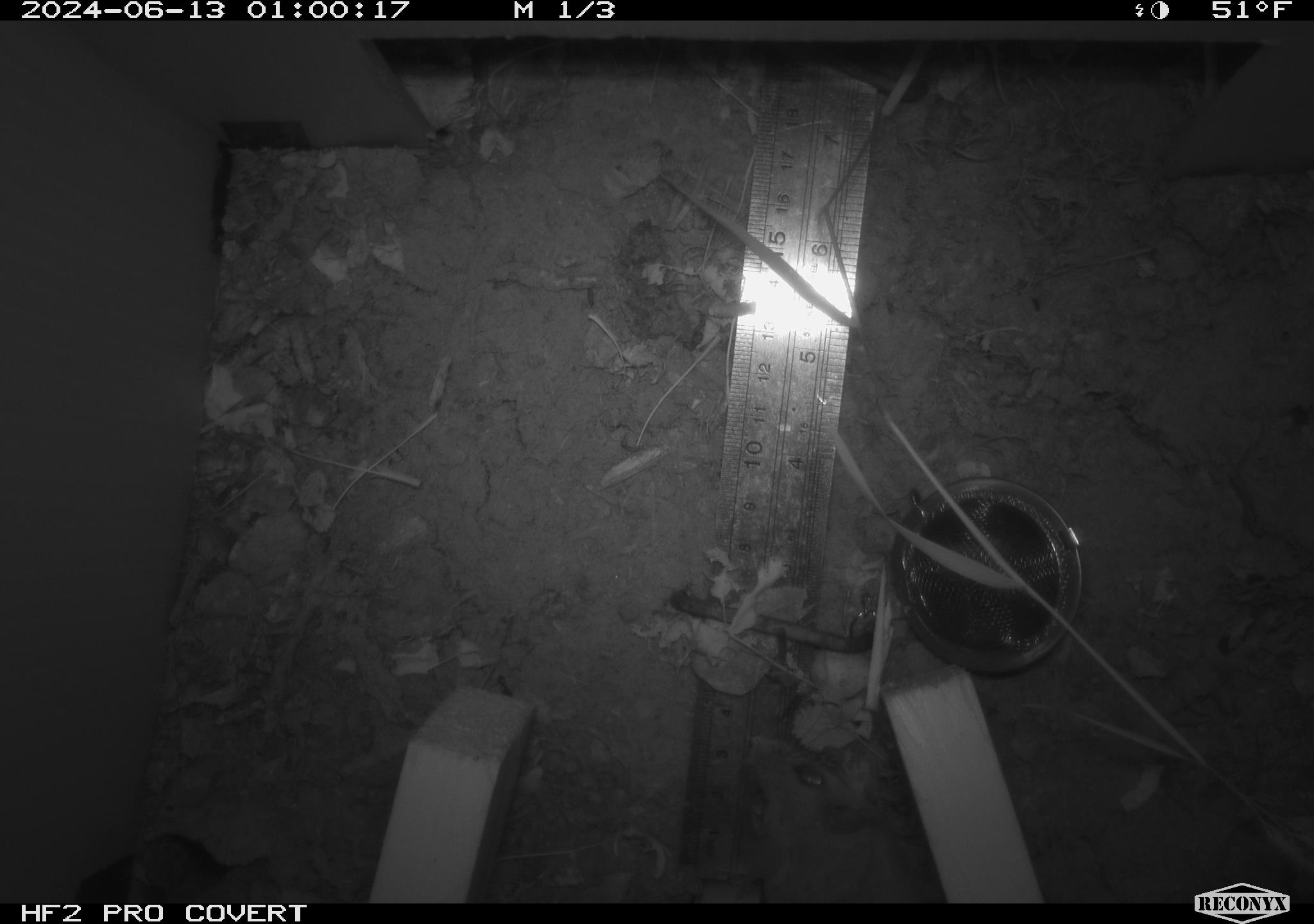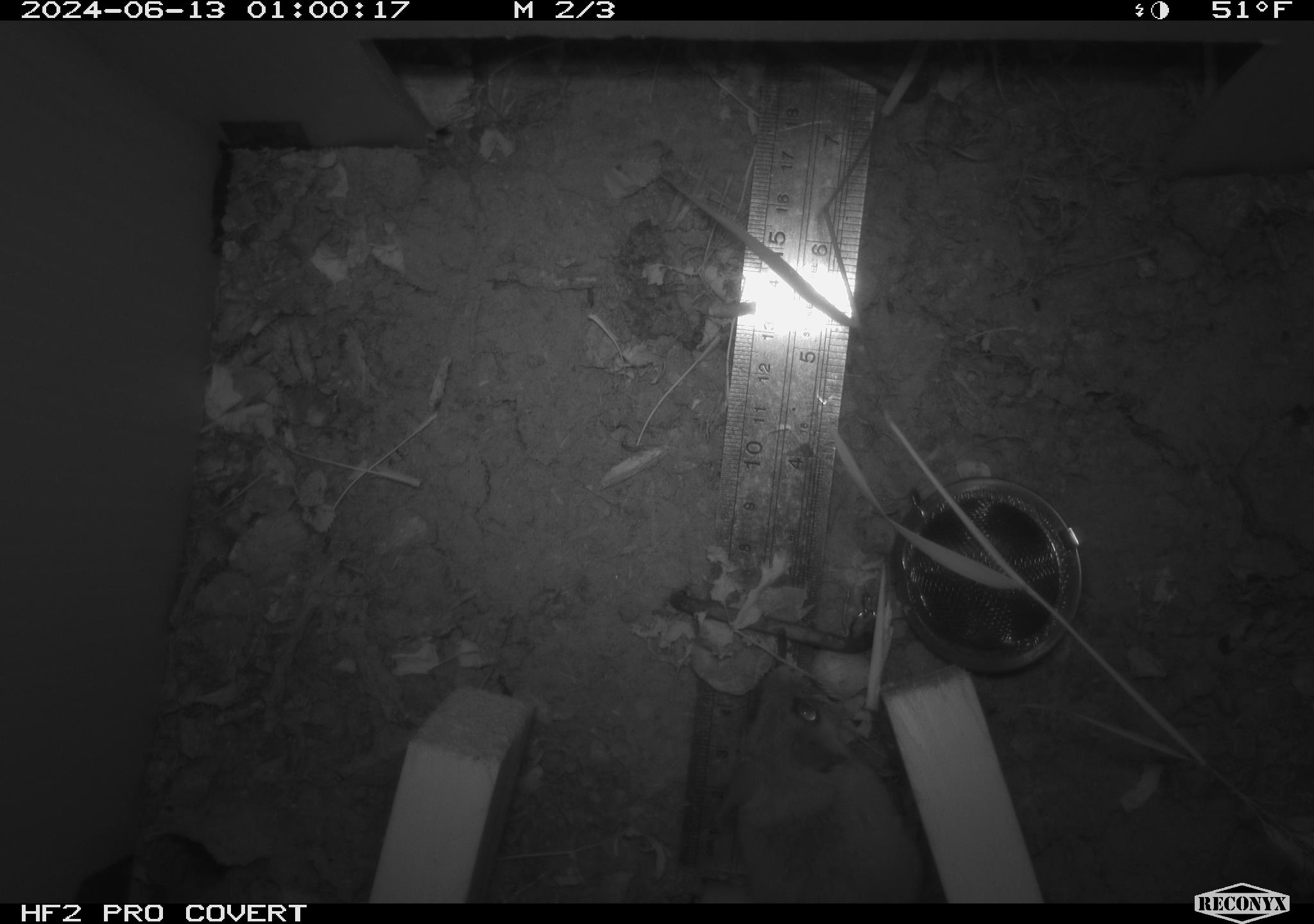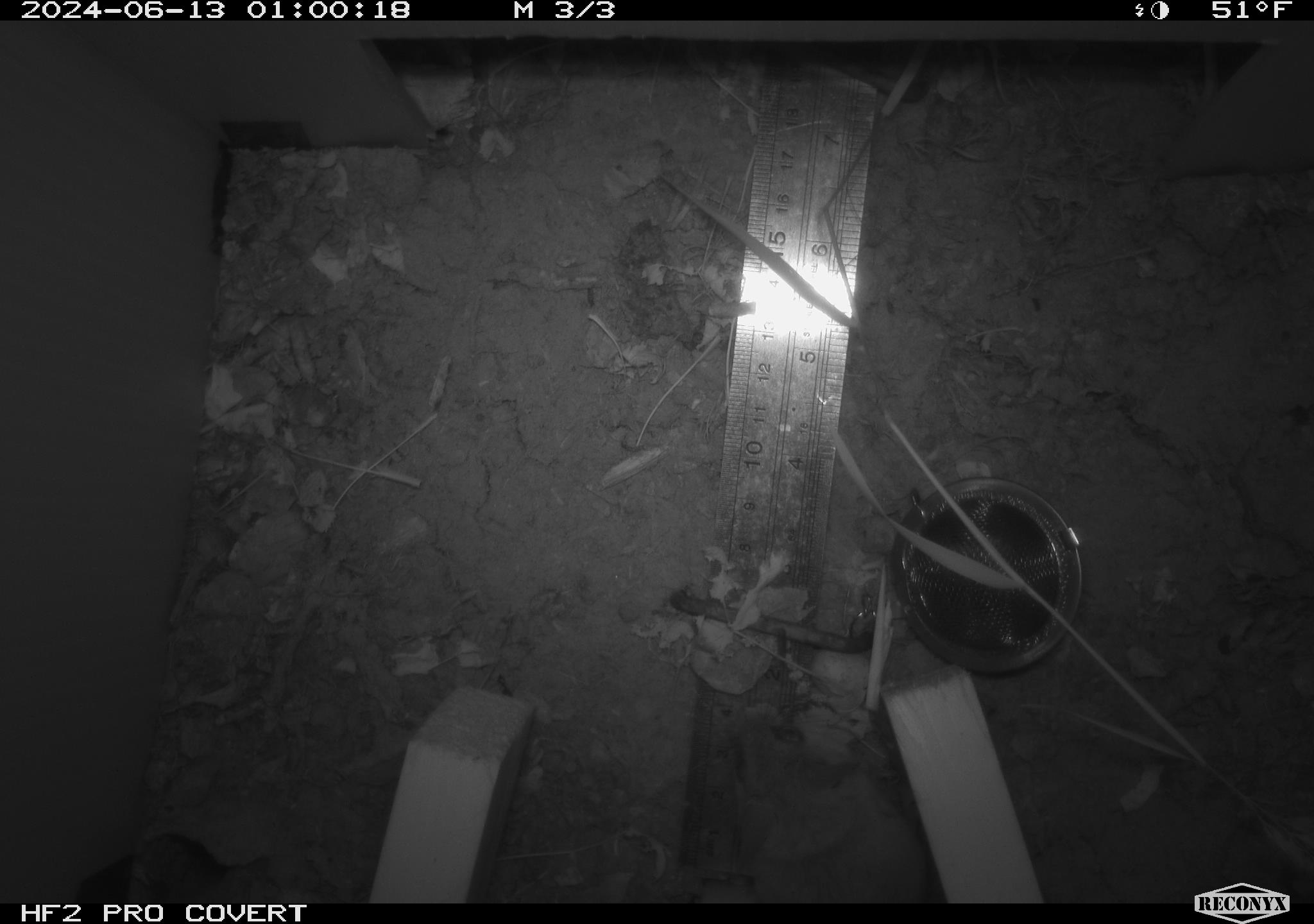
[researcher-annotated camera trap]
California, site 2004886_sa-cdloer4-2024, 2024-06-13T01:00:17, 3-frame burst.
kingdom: Animalia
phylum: Chordata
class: Mammalia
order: Rodentia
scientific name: Rodentia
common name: rodent